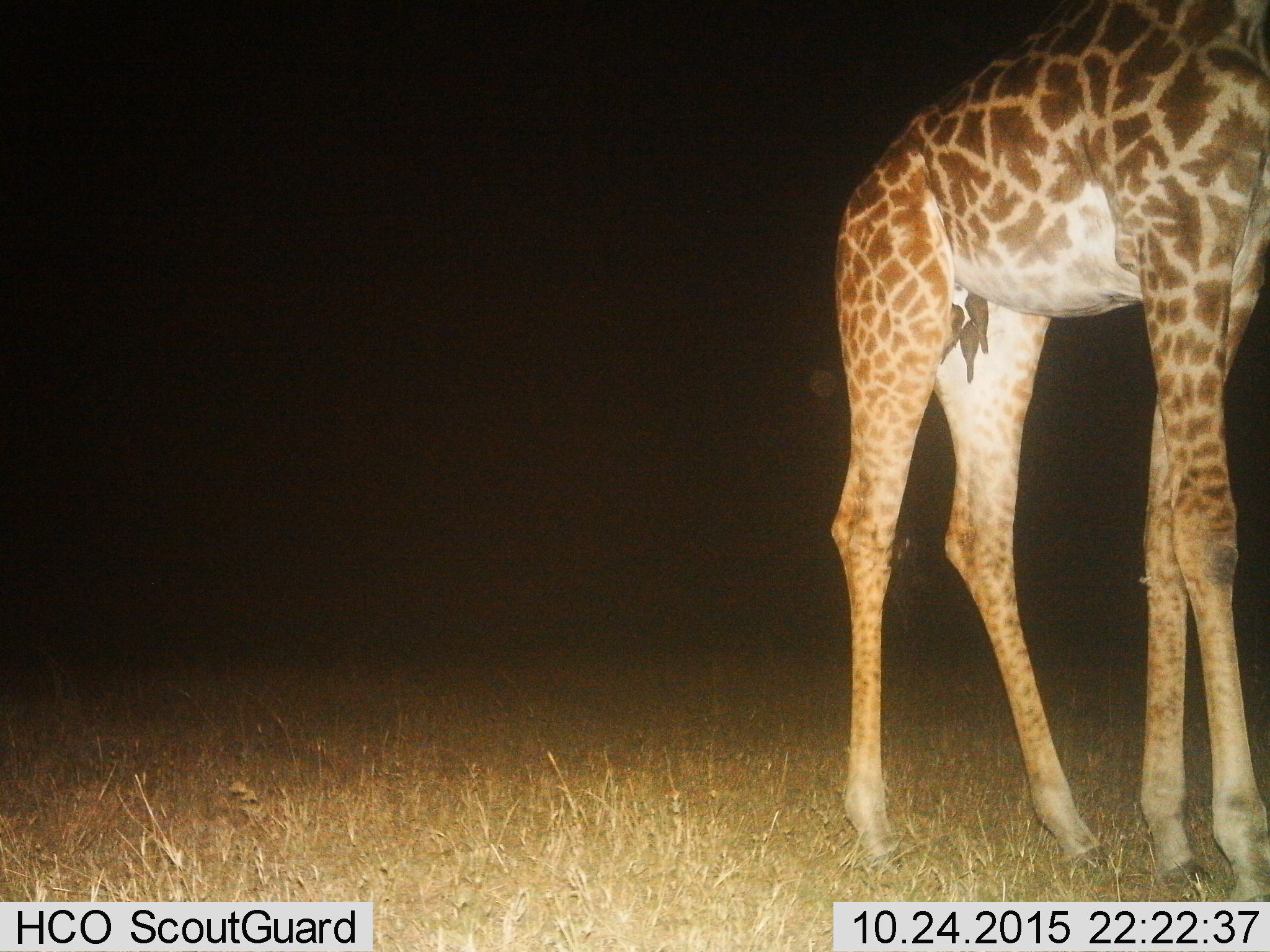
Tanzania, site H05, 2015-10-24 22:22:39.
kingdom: Animalia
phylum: Chordata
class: Mammalia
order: Artiodactyla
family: Giraffidae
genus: Giraffa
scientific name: Giraffa camelopardalis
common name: giraffe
Giraffe (Giraffa camelopardalis), count 1. Behavior (volunteer vote fractions): standing 100%, resting 0%, moving 0%, interacting 0%. Young present (vote fraction): 0%. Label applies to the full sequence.